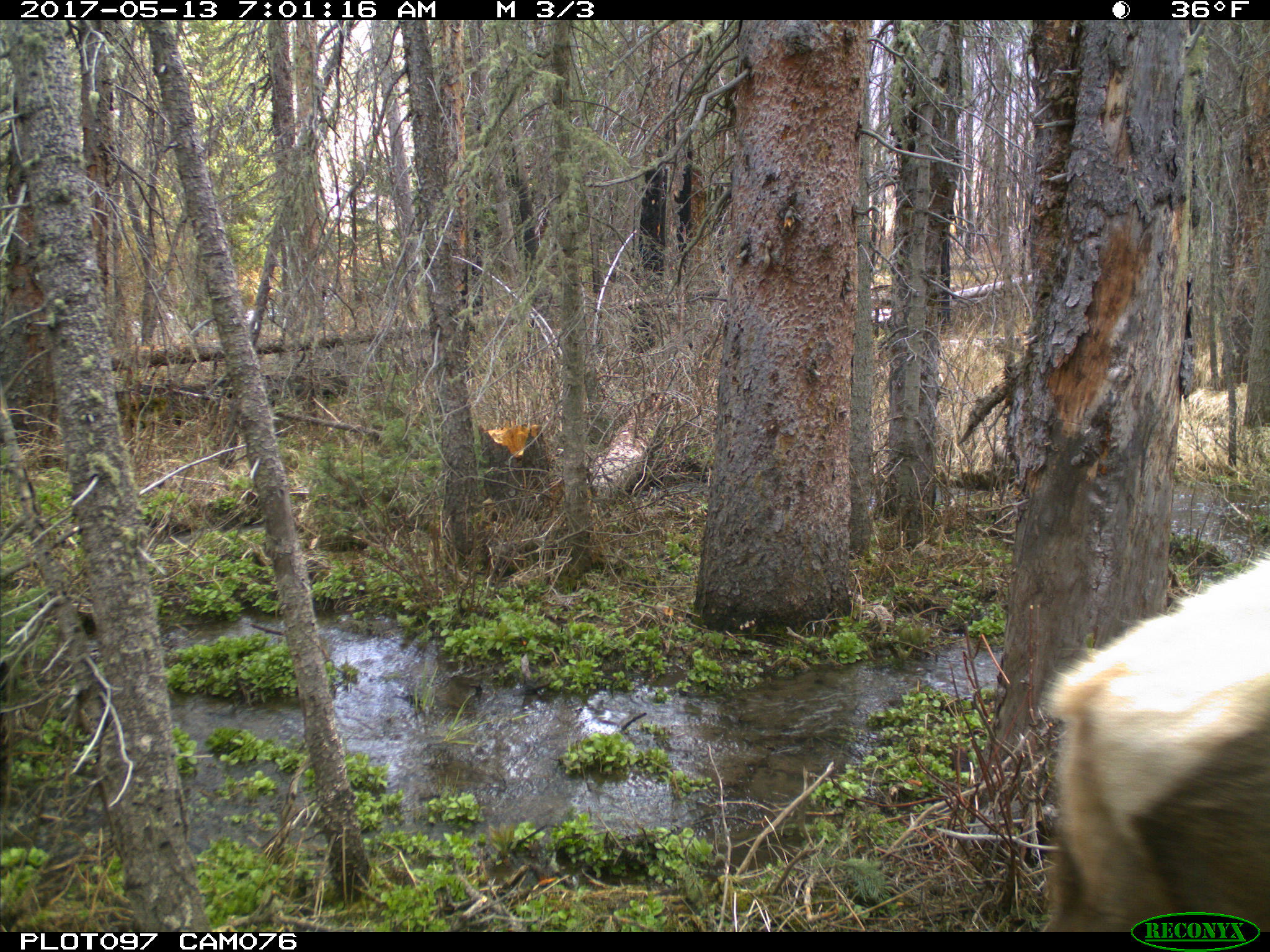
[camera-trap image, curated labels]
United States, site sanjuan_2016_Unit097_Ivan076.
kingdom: Animalia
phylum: Chordata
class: Mammalia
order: Artiodactyla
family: Cervidae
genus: Cervus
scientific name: Cervus elaphus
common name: red deer